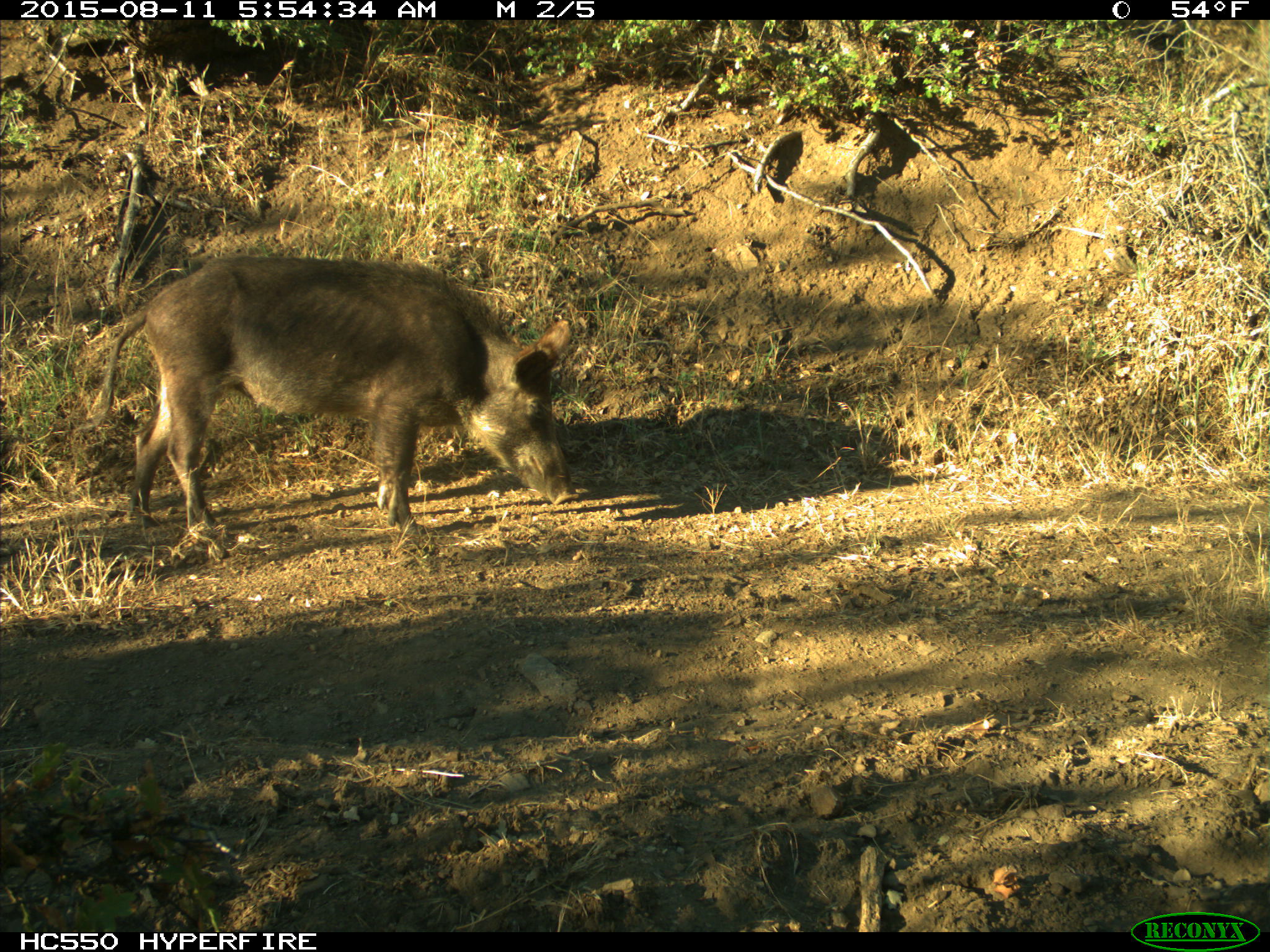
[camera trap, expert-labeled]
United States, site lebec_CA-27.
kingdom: Animalia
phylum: Chordata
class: Mammalia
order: Artiodactyla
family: Suidae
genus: Sus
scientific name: Sus scrofa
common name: wild boar